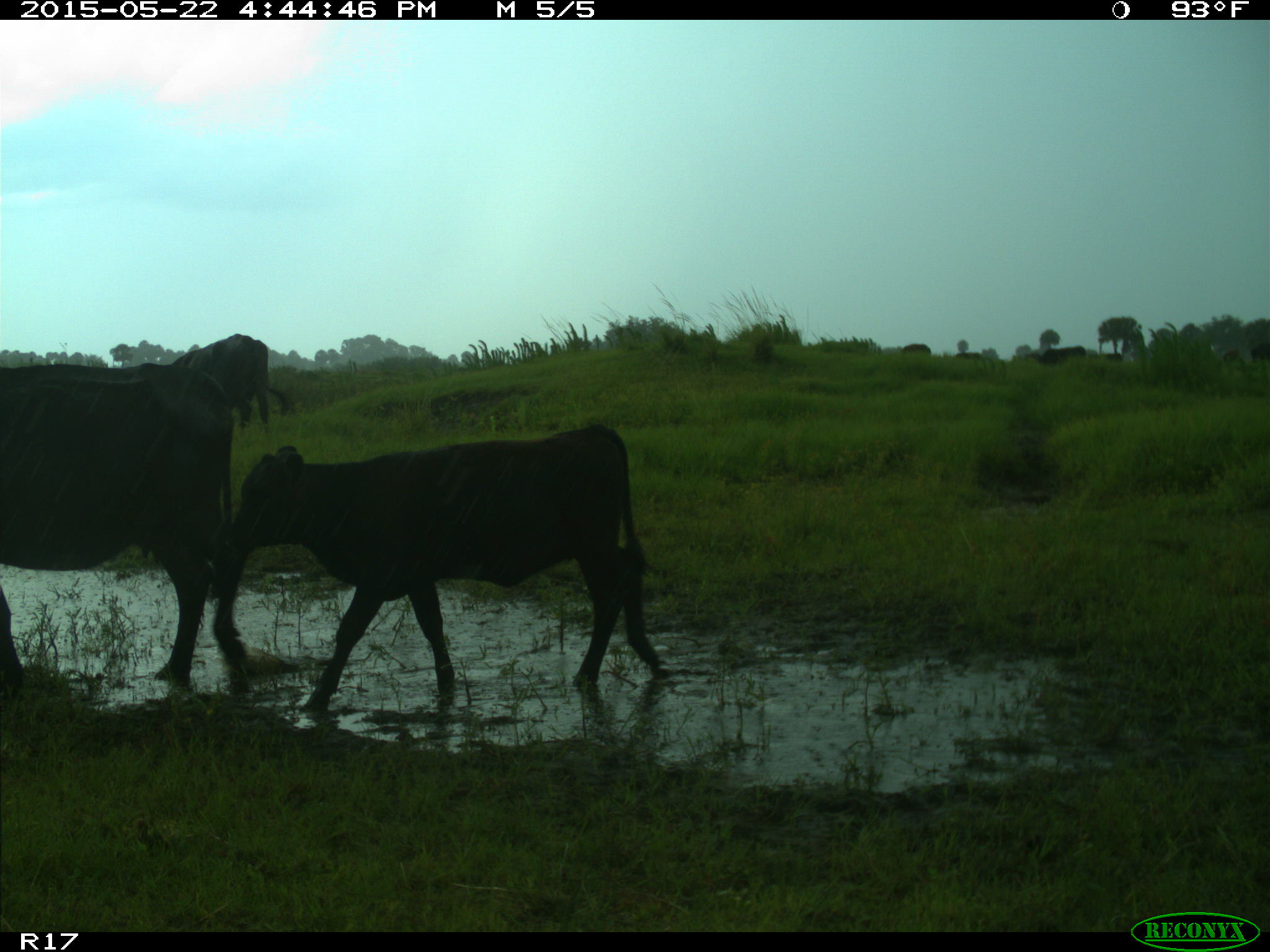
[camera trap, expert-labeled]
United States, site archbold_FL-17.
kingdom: Animalia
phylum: Chordata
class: Mammalia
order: Artiodactyla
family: Bovidae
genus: Bos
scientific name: Bos taurus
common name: domestic cow